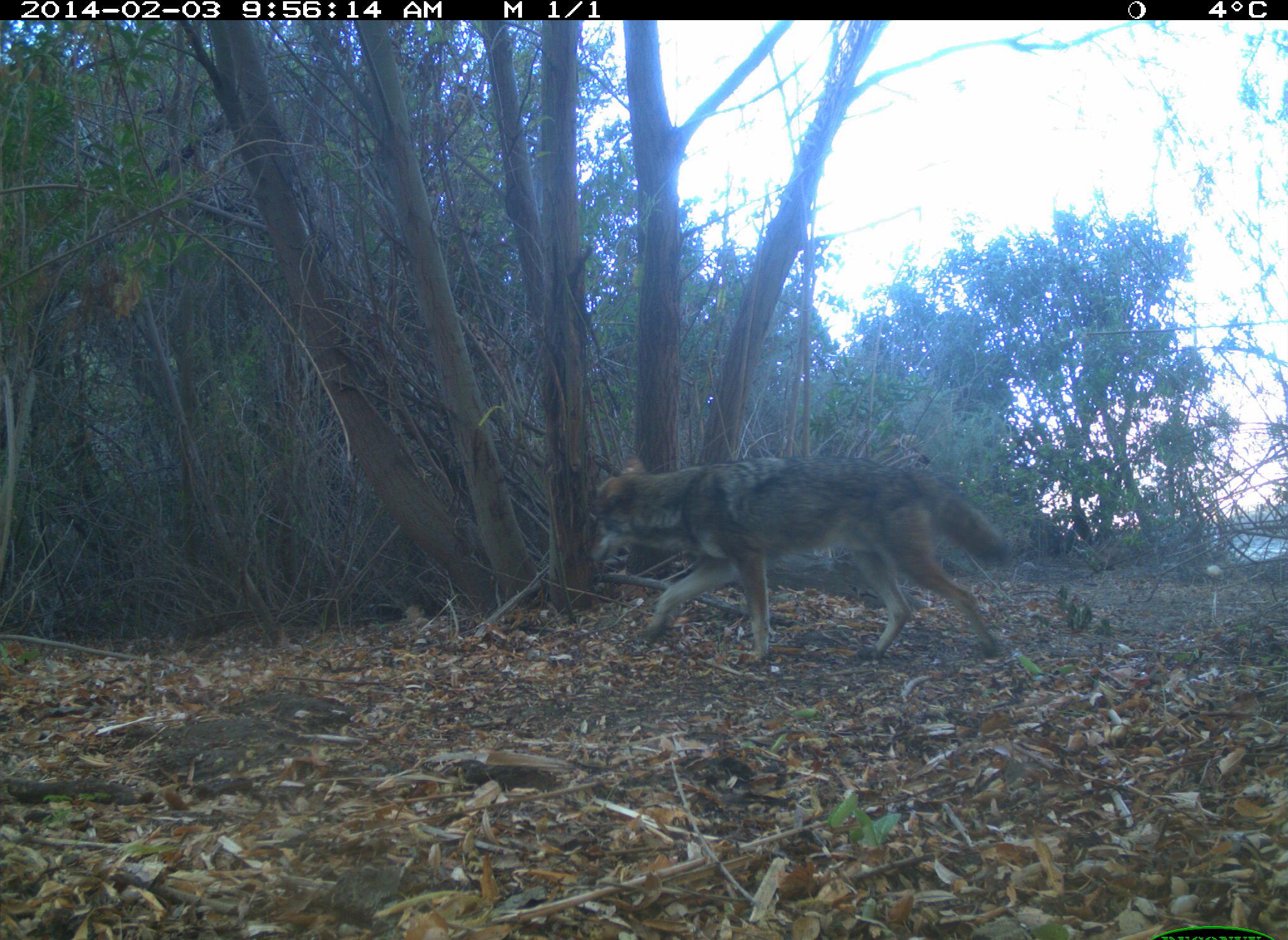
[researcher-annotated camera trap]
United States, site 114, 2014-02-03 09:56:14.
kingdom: Animalia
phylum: Chordata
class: Mammalia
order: Carnivora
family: Canidae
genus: Canis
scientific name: Canis latrans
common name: coyote